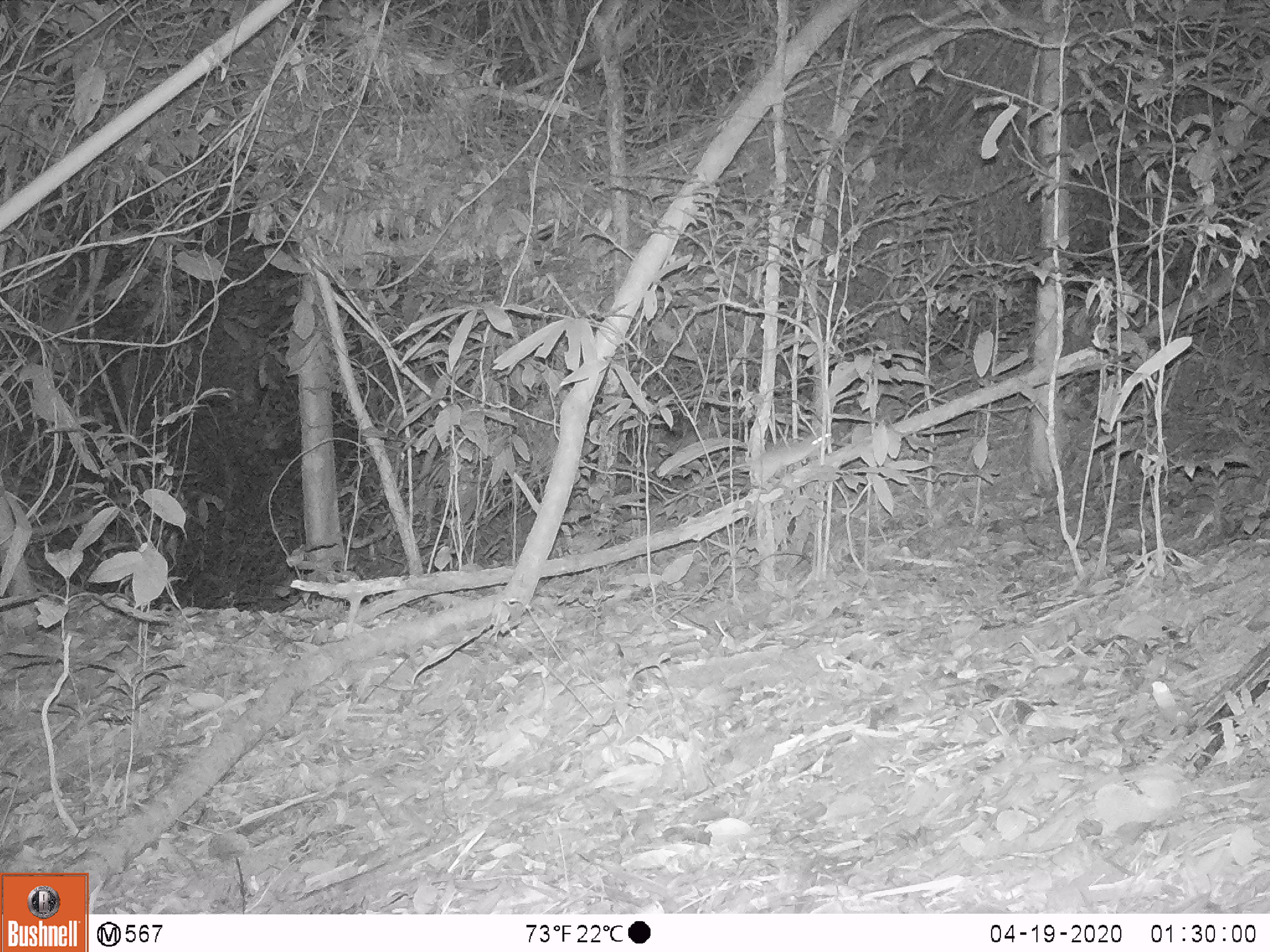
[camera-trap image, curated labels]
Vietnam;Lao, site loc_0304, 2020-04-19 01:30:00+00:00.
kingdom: Animalia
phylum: Chordata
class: Mammalia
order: Rodentia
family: Muridae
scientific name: Muridae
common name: old-world mice and rats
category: unidentified murid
Unidentified murid (old-world mice and rats) (Muridae). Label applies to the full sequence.